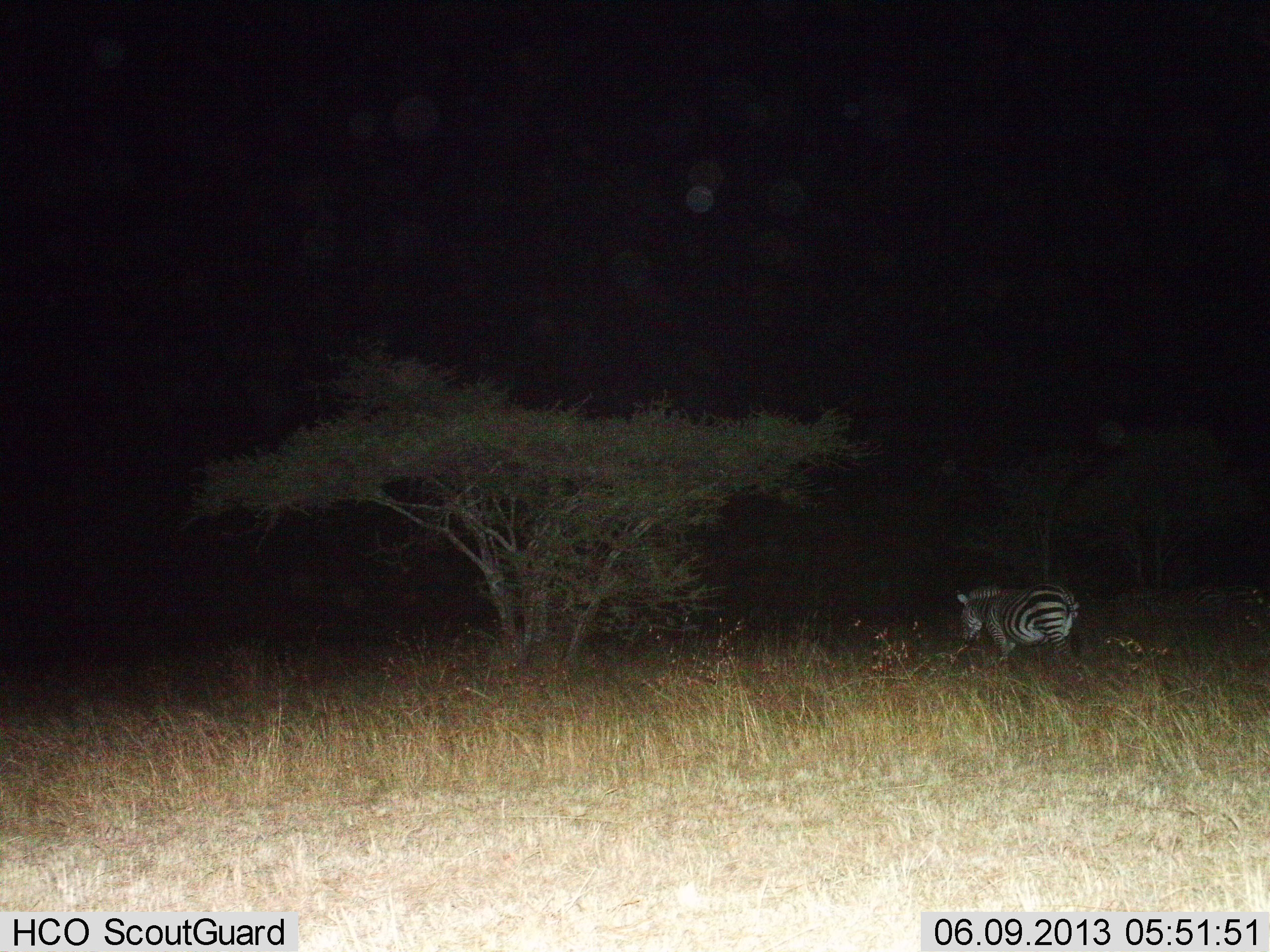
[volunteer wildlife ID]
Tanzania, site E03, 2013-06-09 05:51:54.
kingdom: Animalia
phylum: Chordata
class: Mammalia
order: Perissodactyla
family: Equidae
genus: Equus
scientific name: Equus quagga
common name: plains zebra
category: zebra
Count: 1.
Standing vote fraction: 17%.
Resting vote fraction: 8%.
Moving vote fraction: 67%.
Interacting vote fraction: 0%.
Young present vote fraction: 0%.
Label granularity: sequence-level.